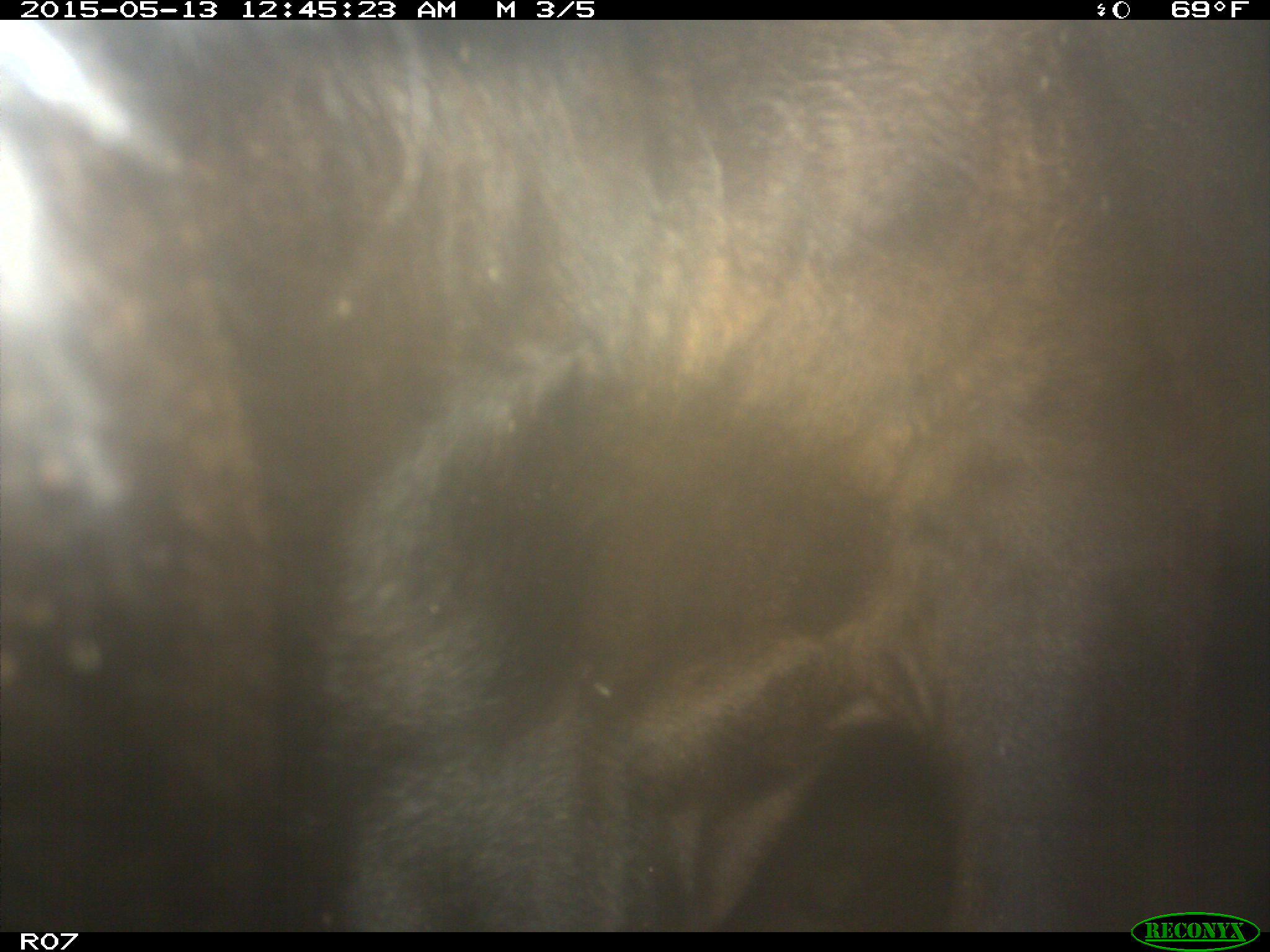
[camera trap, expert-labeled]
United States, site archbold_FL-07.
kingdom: Animalia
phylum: Chordata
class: Mammalia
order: Artiodactyla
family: Bovidae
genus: Bos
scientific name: Bos taurus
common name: domestic cow